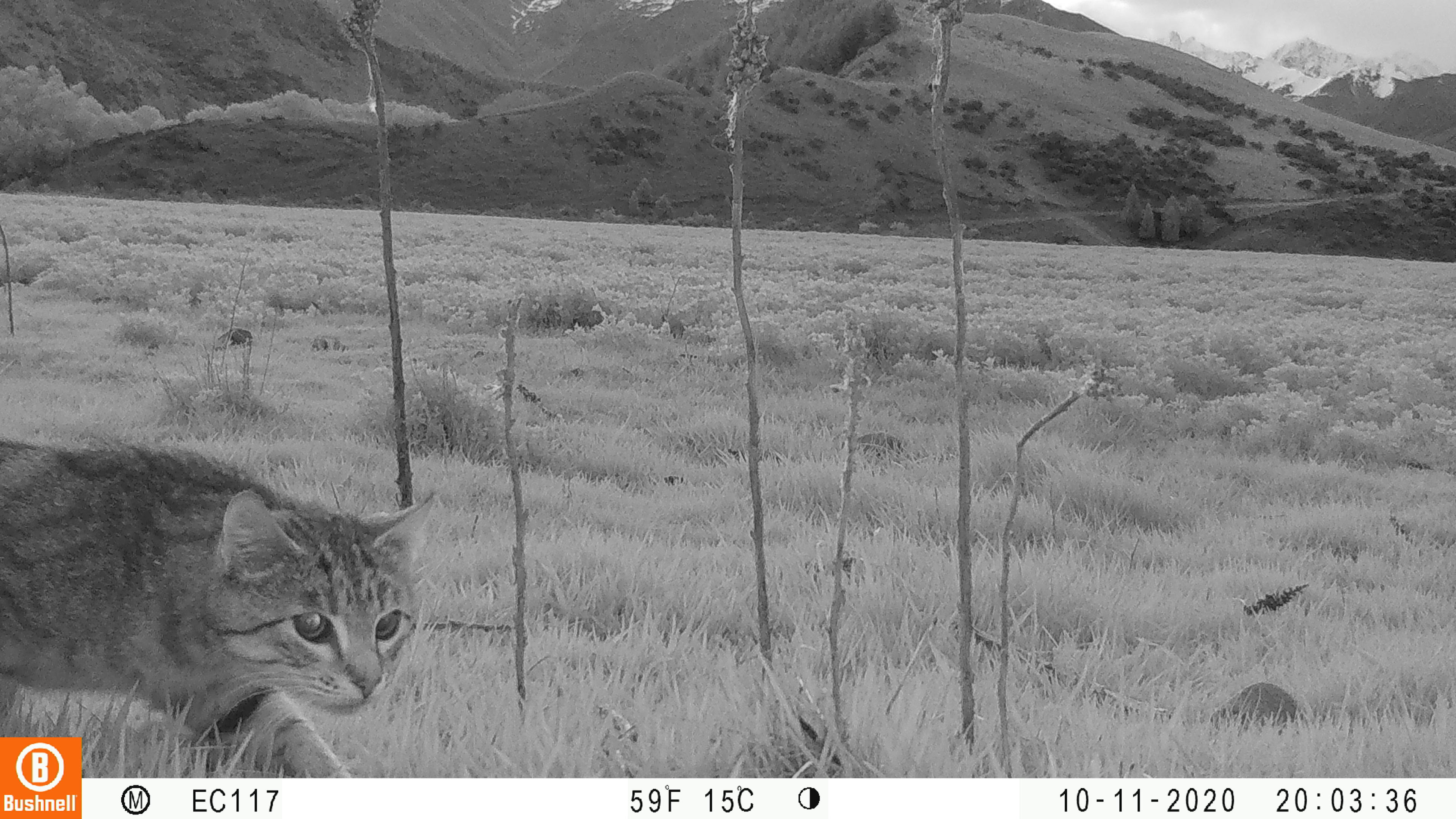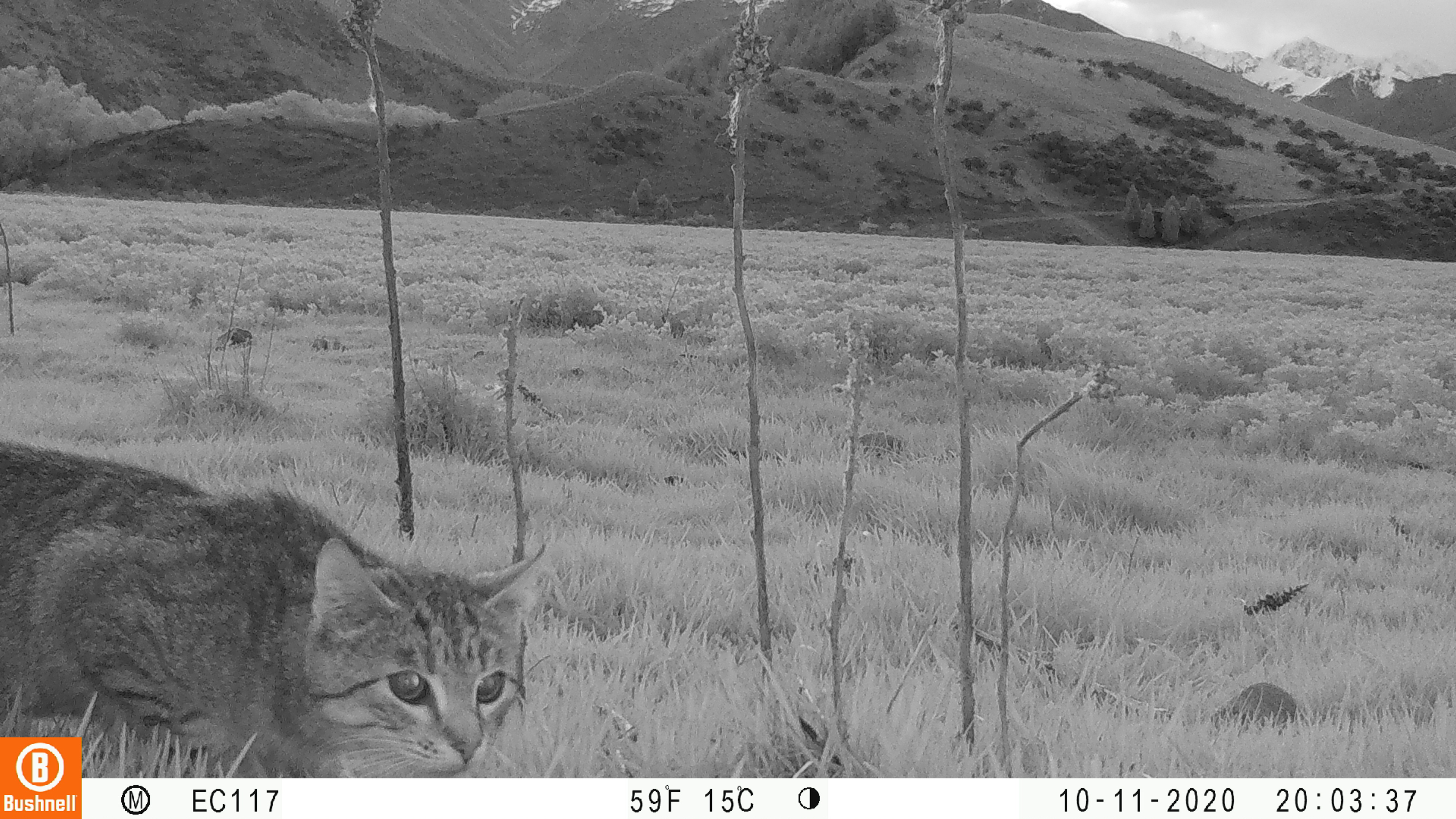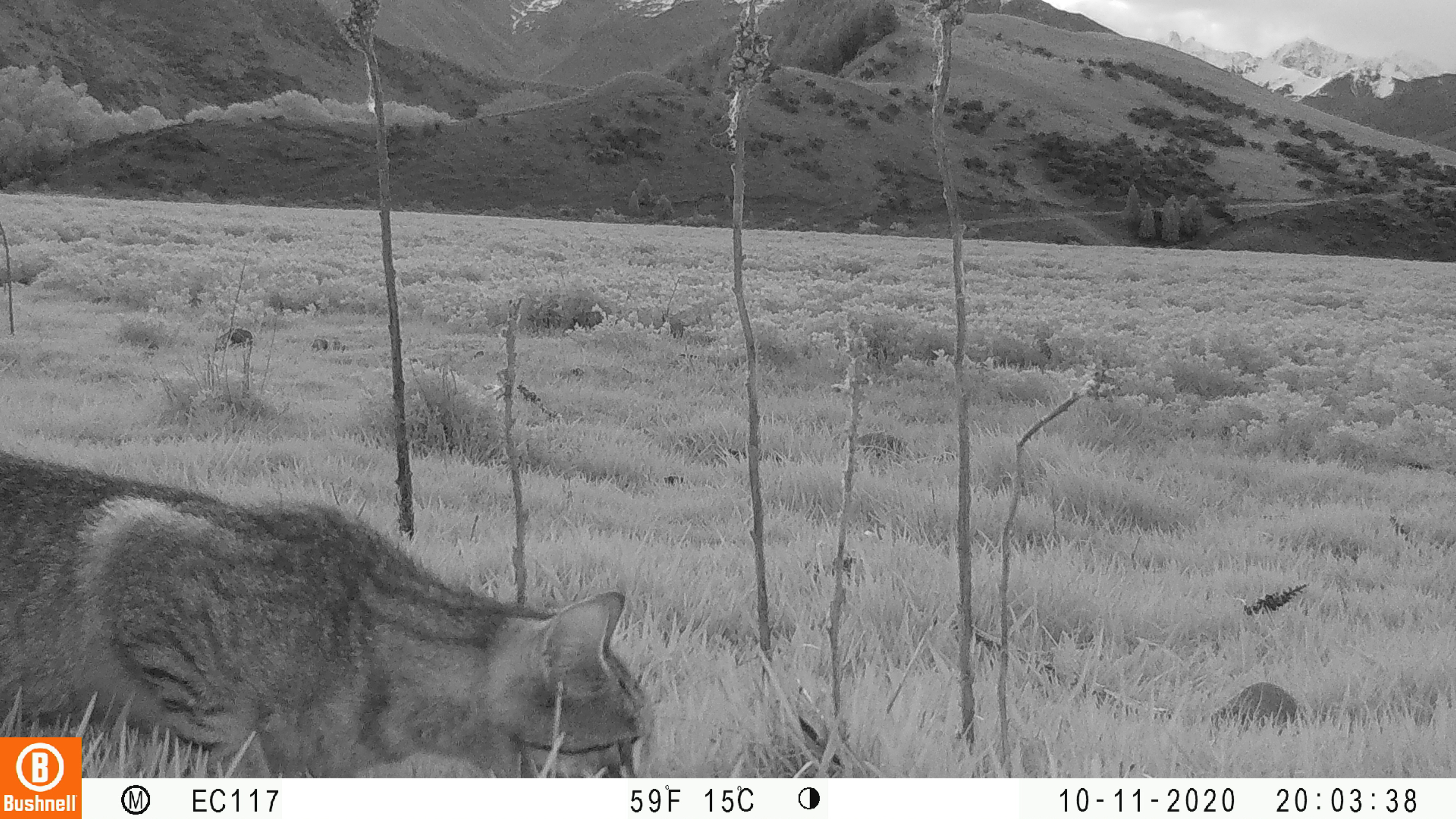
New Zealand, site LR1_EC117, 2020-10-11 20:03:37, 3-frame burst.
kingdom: Animalia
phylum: Chordata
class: Mammalia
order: Carnivora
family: Felidae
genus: Felis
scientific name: Felis catus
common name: domestic cat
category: cat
Cat (domestic cat) (Felis catus).